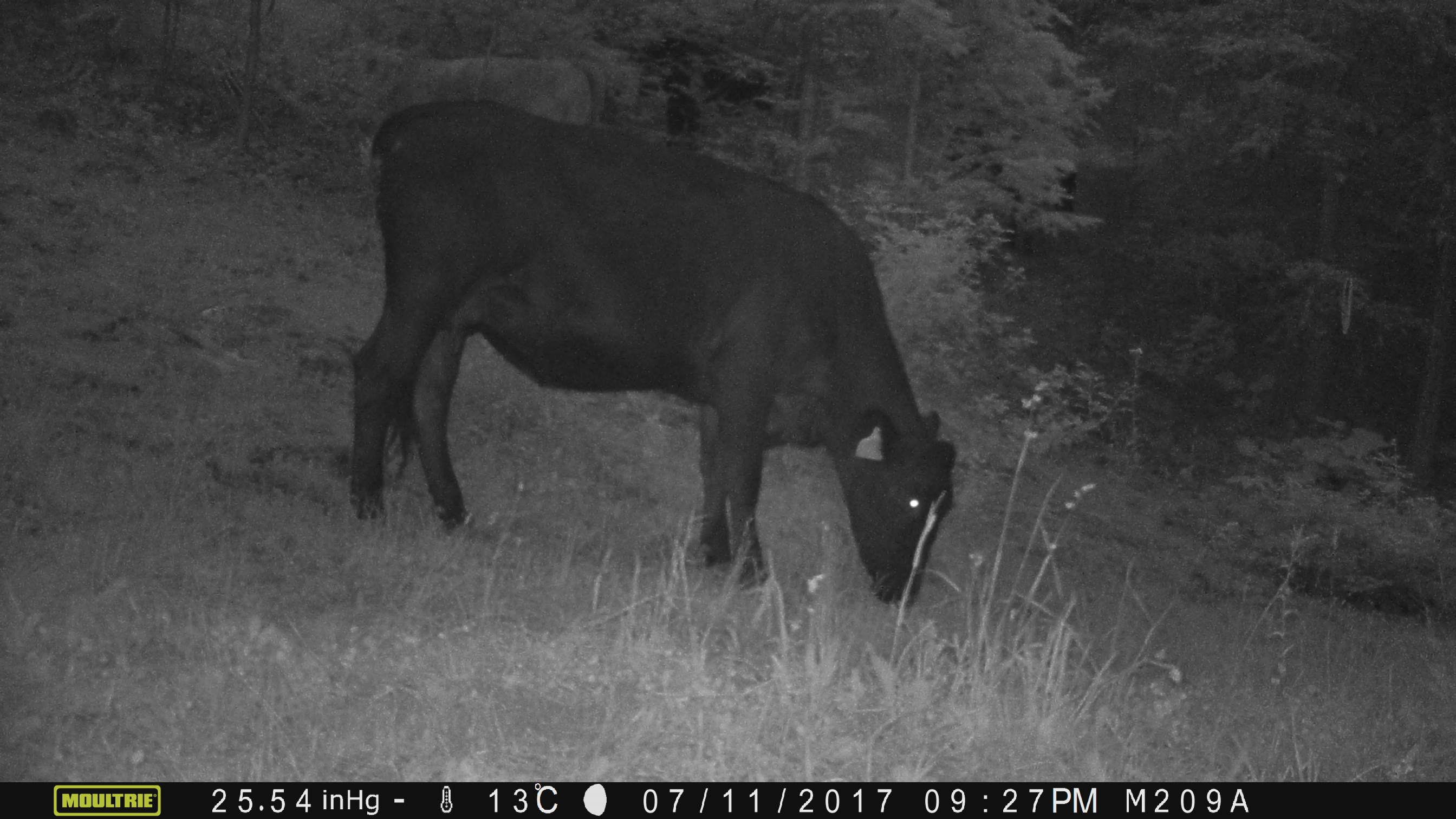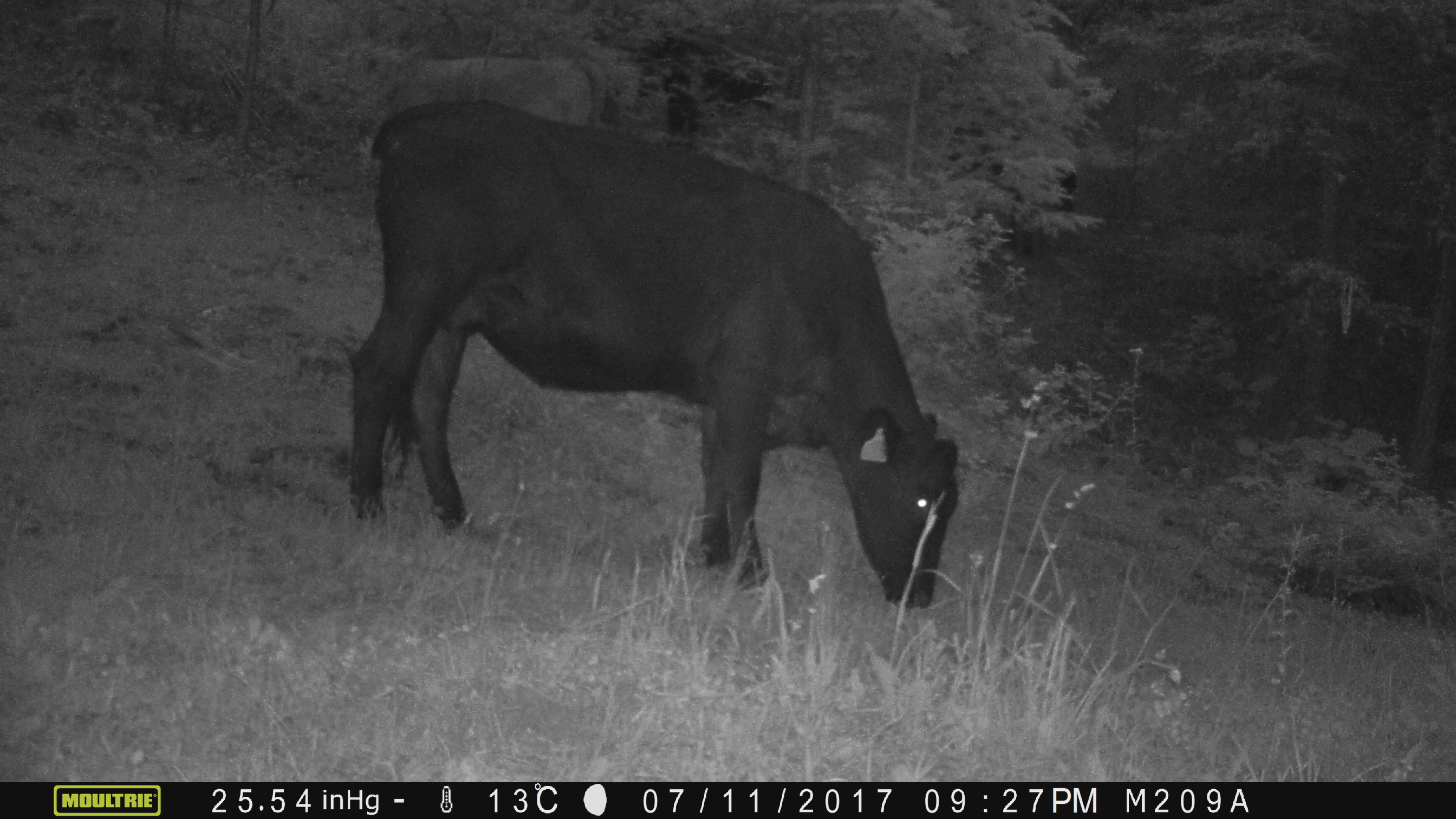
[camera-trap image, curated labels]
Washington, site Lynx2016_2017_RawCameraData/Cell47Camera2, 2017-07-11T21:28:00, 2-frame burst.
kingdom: Animalia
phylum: Chordata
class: Mammalia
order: Artiodactyla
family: Bovidae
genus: Bos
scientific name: Bos taurus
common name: domestic cattle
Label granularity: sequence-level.